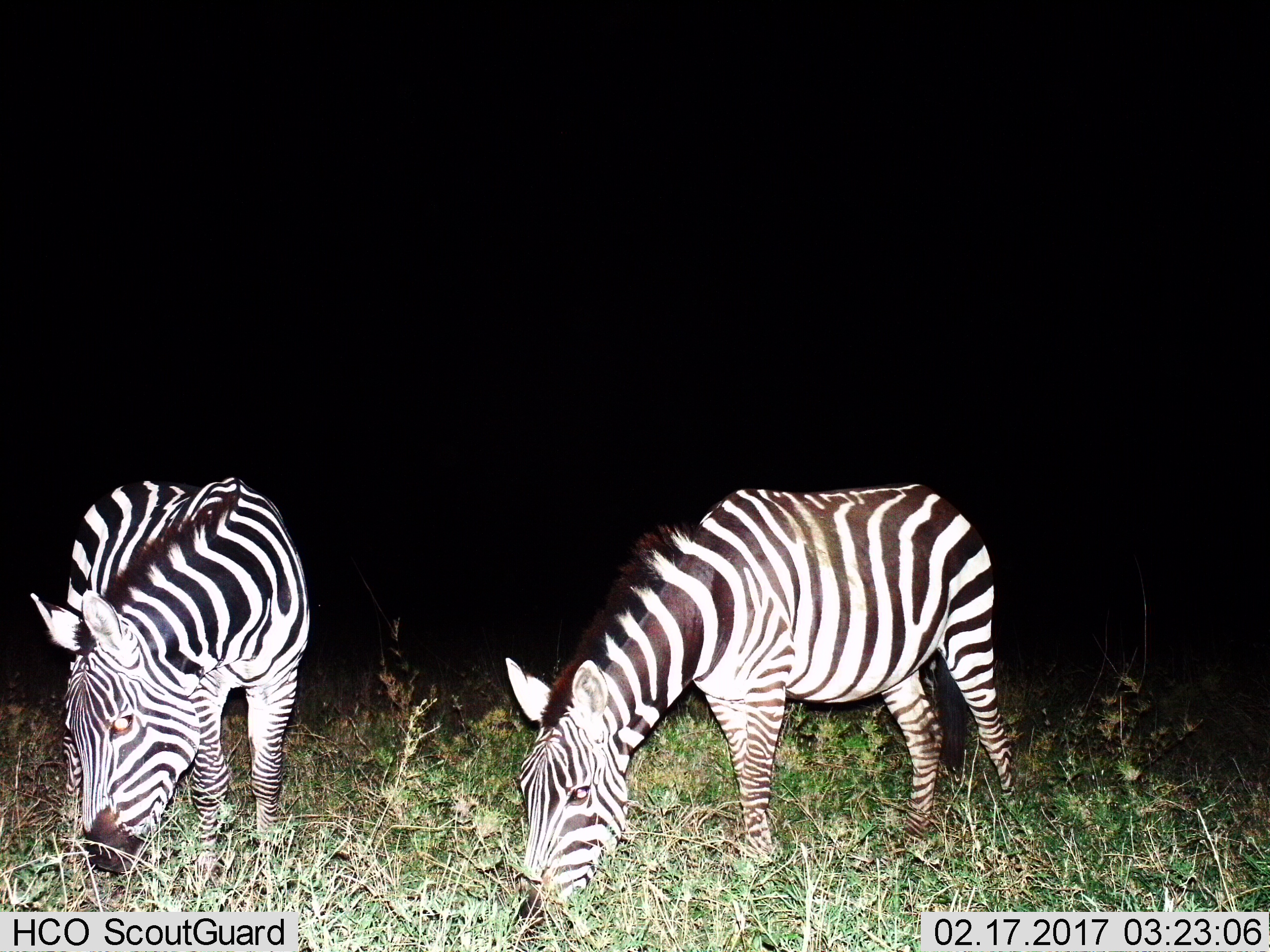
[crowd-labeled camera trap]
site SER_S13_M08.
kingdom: Animalia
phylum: Chordata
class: Mammalia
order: Perissodactyla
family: Equidae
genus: Equus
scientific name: Equus quagga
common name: plains zebra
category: zebraplains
Zebraplains (plains zebra) (Equus quagga), count 2. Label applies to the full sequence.